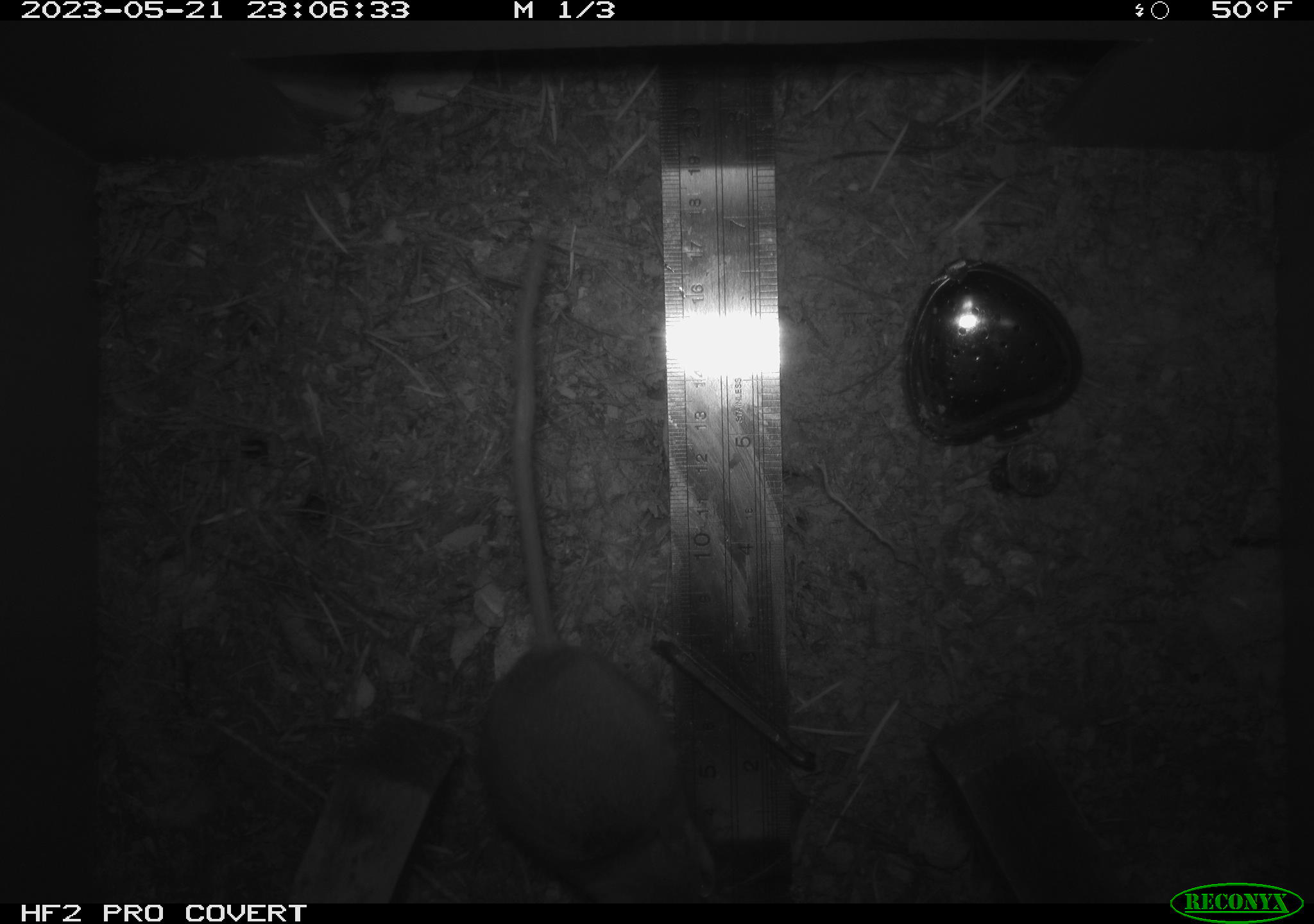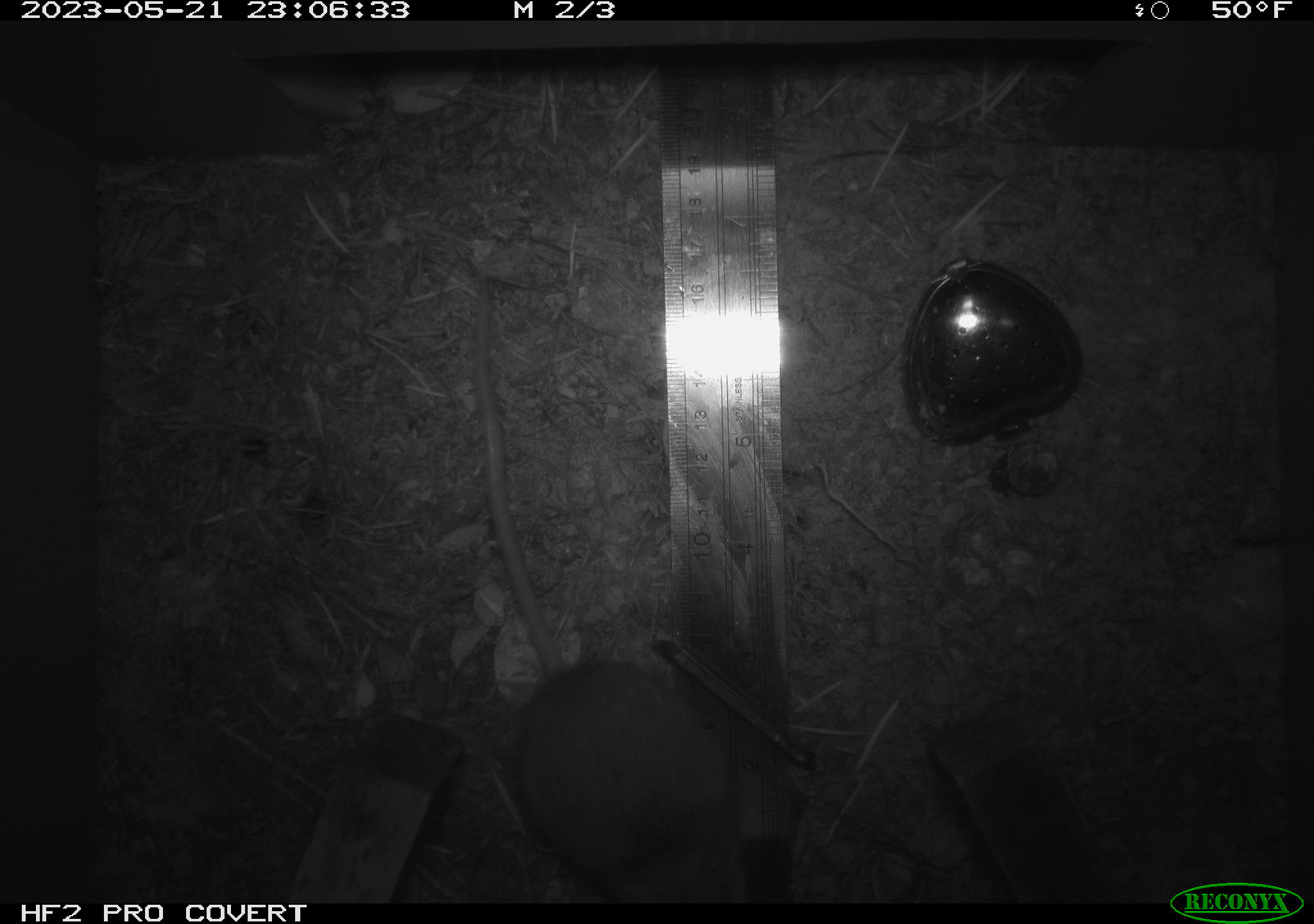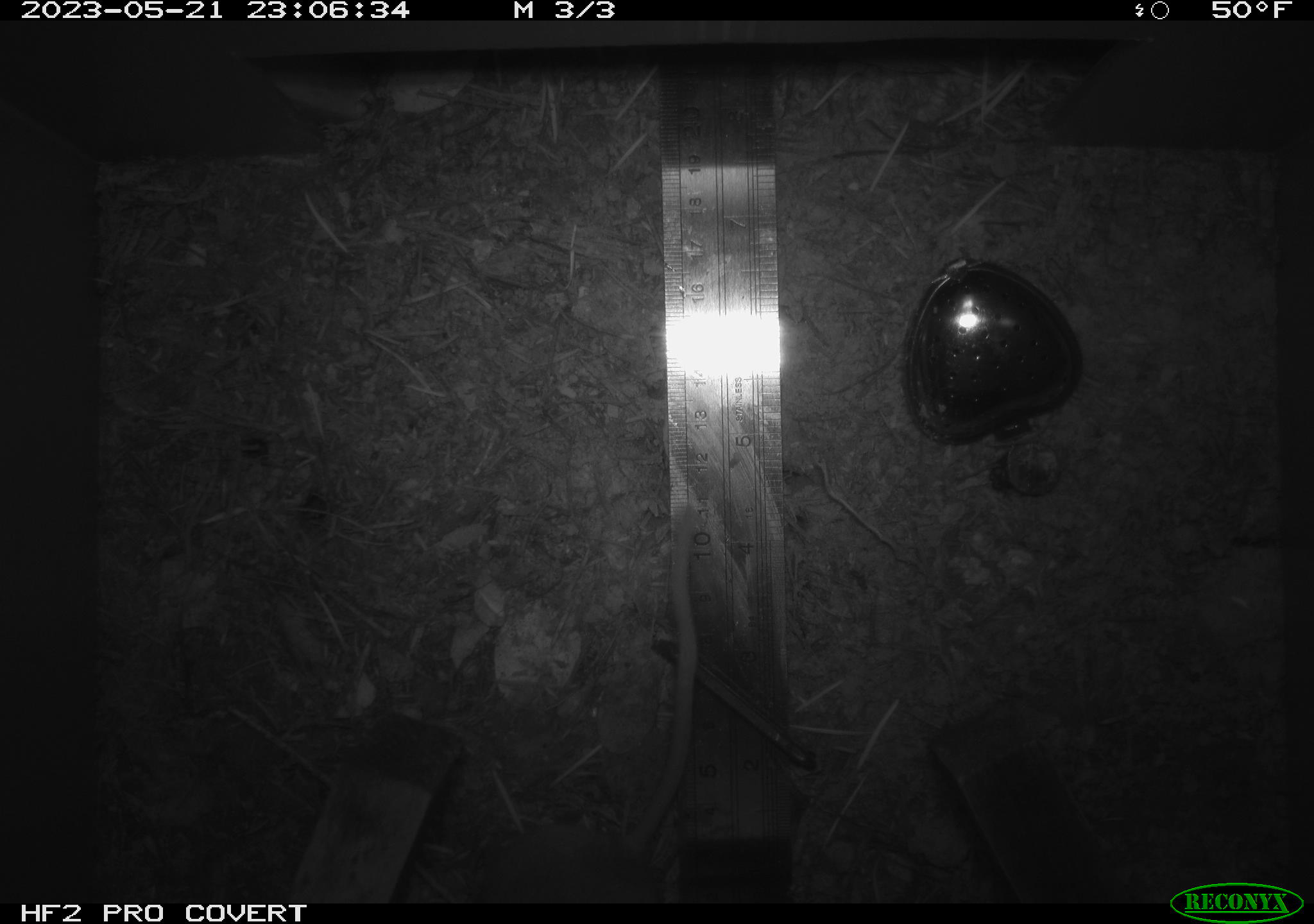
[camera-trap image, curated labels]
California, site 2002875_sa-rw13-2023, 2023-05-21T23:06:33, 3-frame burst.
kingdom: Animalia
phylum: Chordata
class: Mammalia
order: Rodentia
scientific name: Rodentia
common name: mouse species